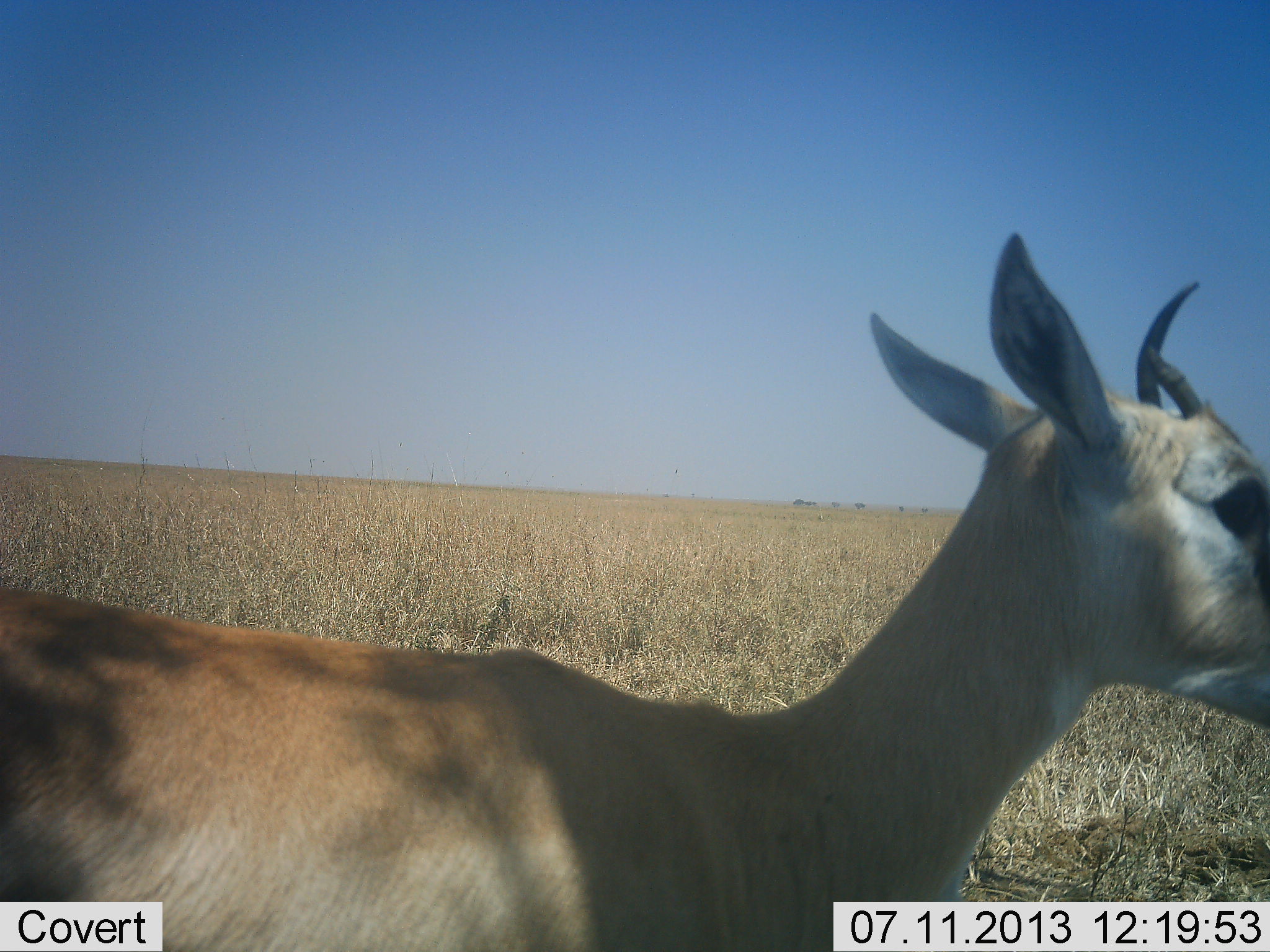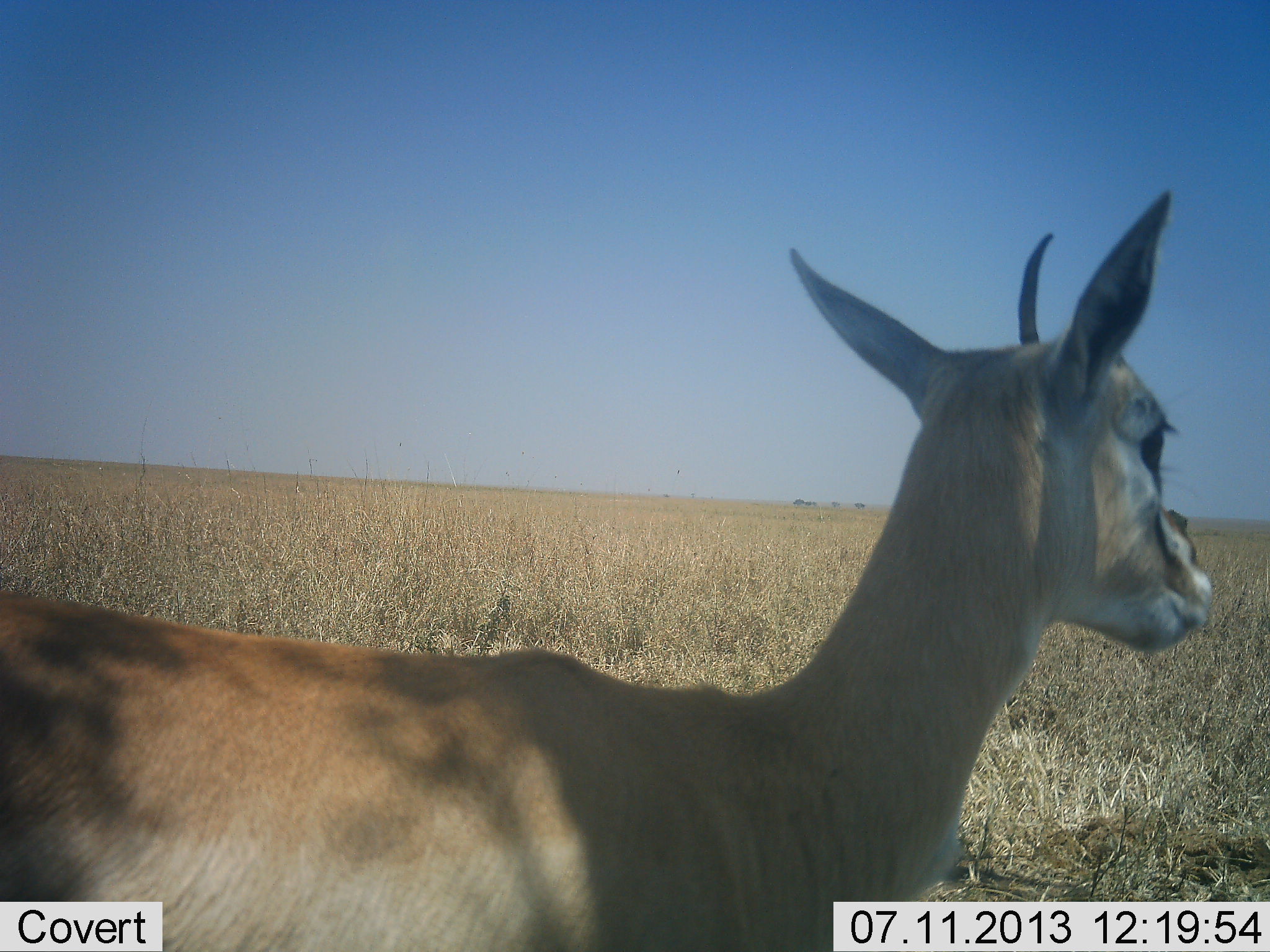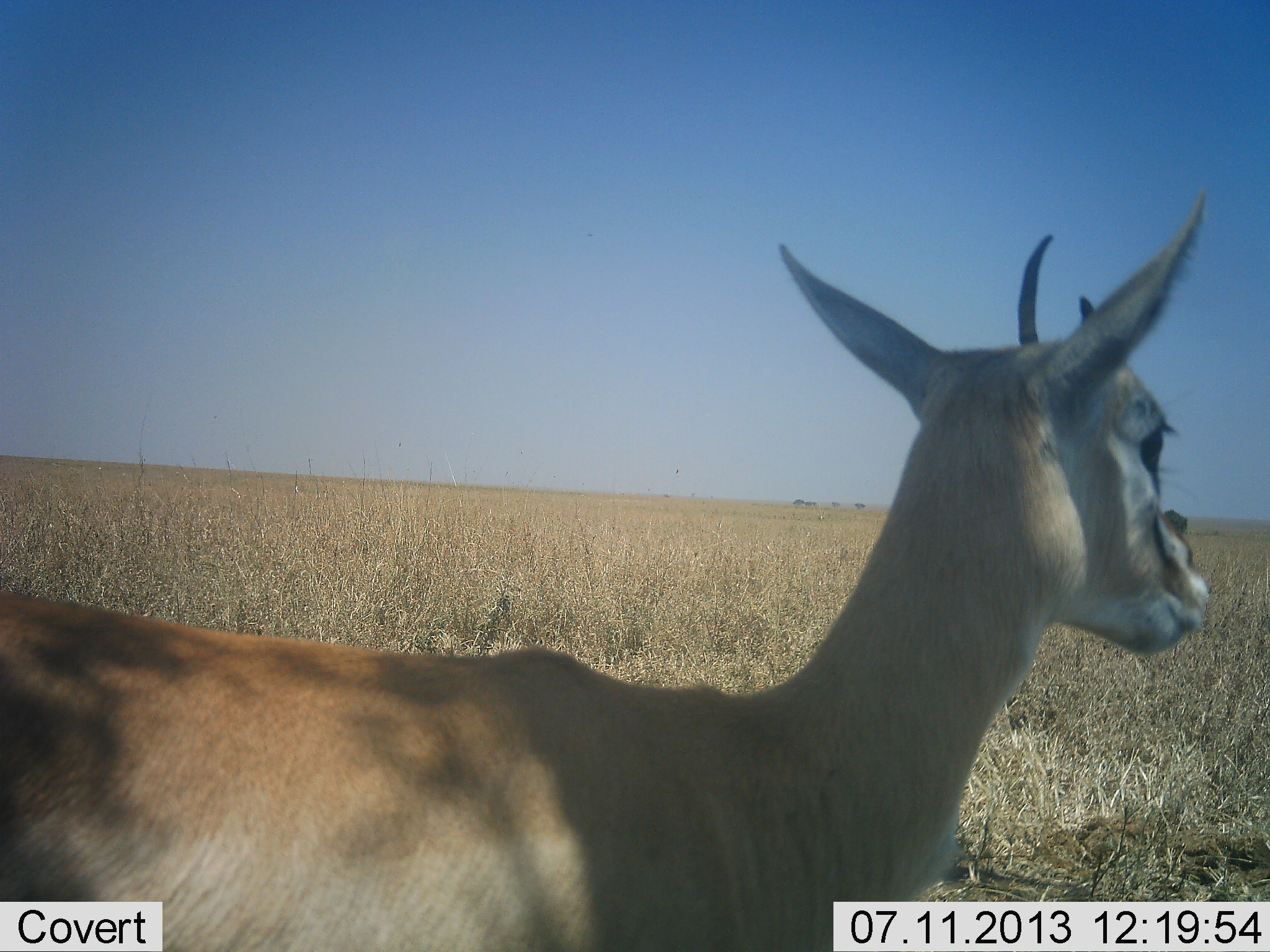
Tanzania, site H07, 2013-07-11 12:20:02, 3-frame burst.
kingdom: Animalia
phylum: Chordata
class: Mammalia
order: Artiodactyla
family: Bovidae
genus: Eudorcas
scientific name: Eudorcas thomsonii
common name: thomson's gazelle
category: gazellethomsons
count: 1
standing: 95%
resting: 0%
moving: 5%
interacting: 0%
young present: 5%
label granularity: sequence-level